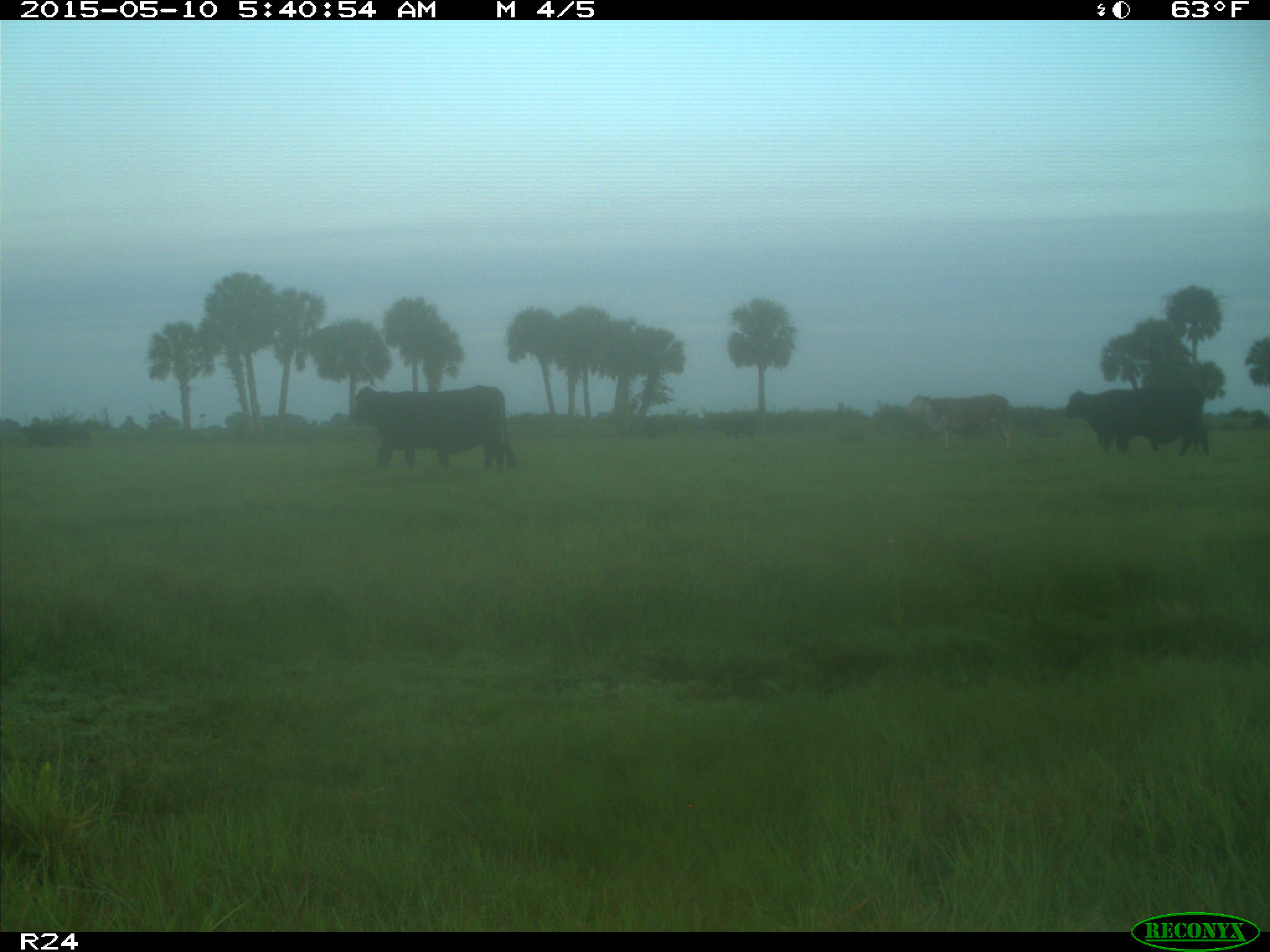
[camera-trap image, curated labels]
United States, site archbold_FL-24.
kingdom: Animalia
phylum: Chordata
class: Mammalia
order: Artiodactyla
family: Bovidae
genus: Bos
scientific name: Bos taurus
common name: domestic cow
Bos taurus (domestic cow).